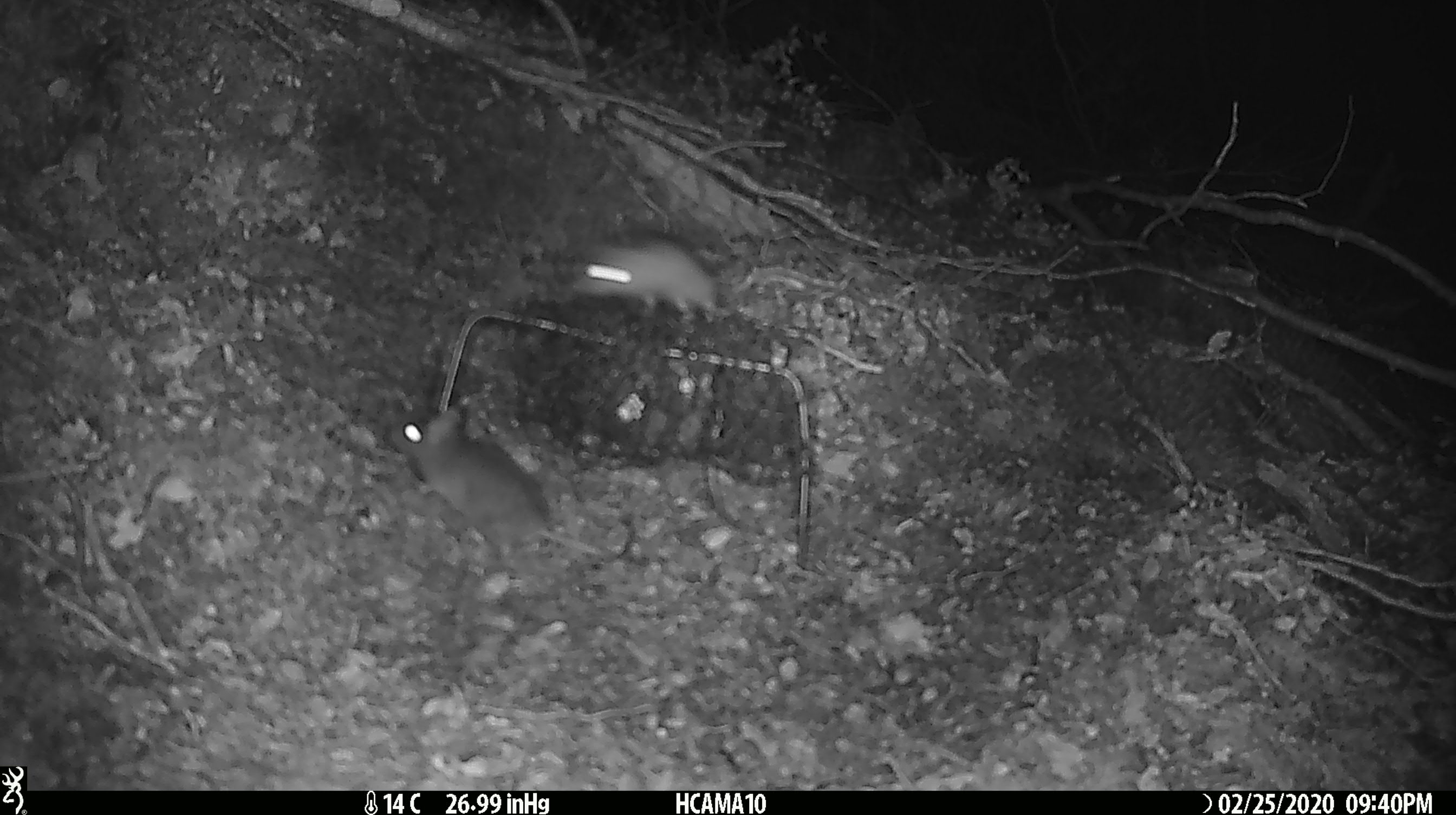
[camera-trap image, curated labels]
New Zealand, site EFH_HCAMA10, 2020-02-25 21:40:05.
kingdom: Animalia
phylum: Chordata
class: Mammalia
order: Rodentia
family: Muridae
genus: Mus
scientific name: Mus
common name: mouse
Mouse (Mus).